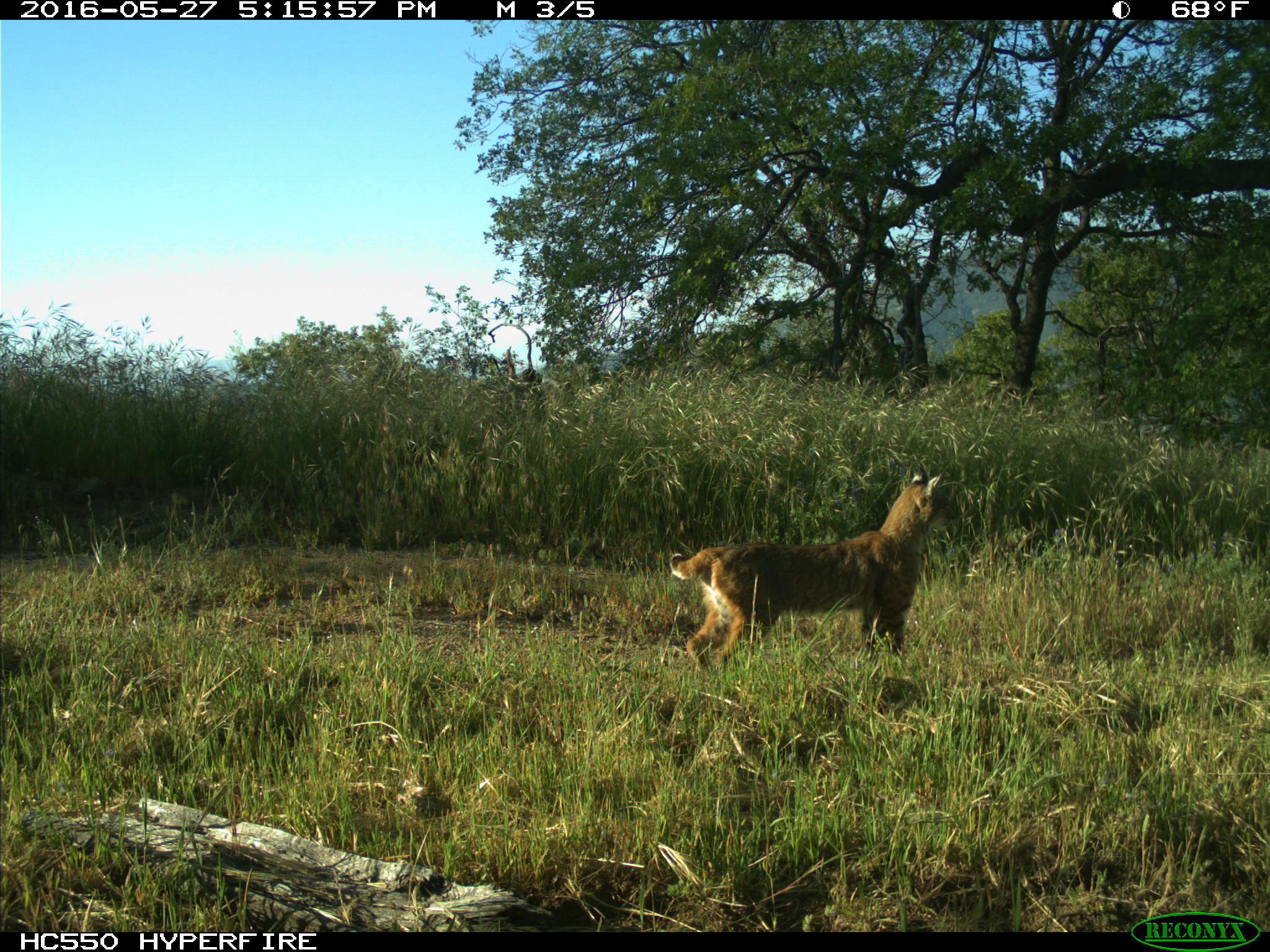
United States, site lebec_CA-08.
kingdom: Animalia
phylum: Chordata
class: Mammalia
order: Carnivora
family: Felidae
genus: Lynx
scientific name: Lynx rufus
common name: bobcat